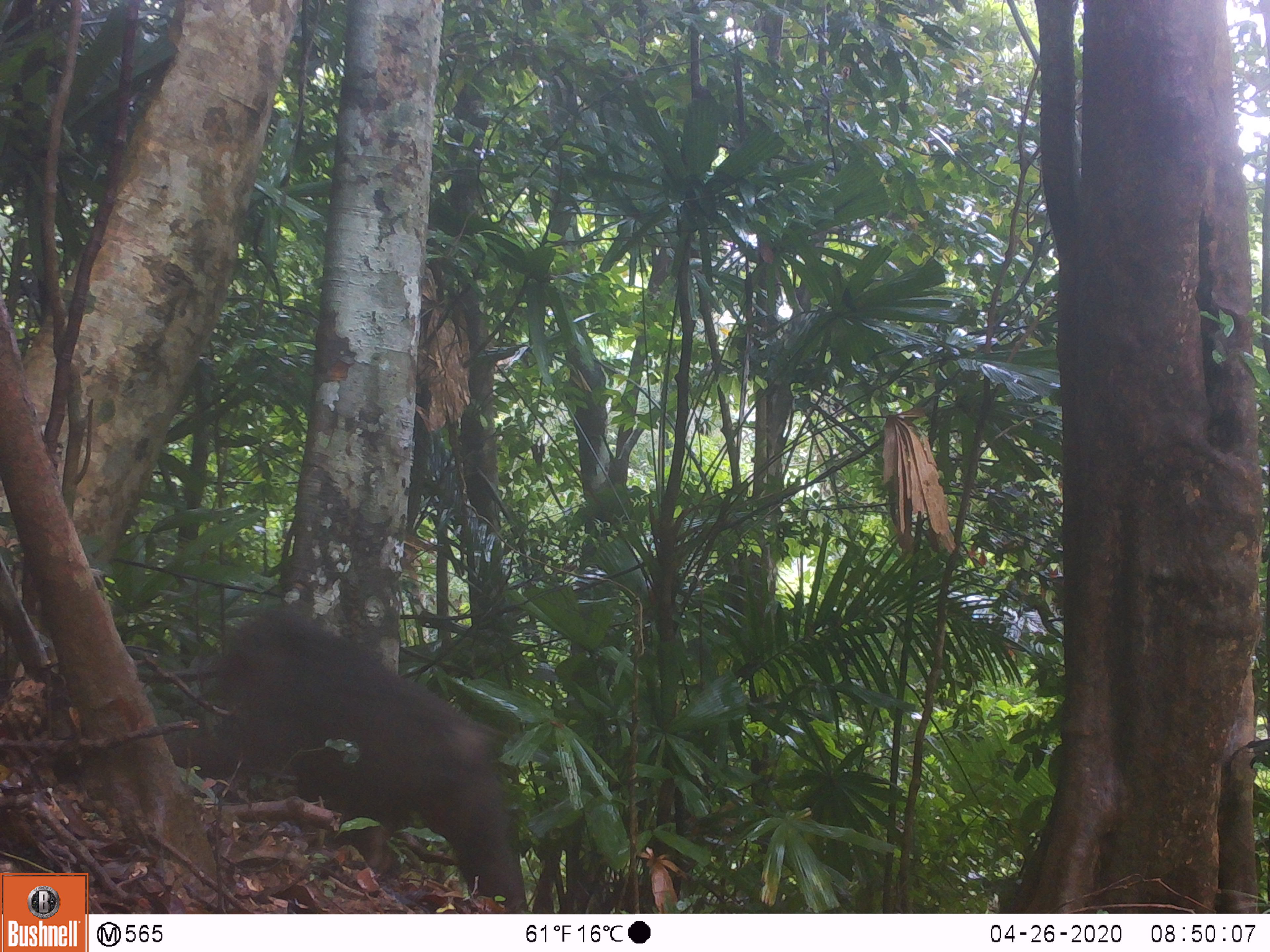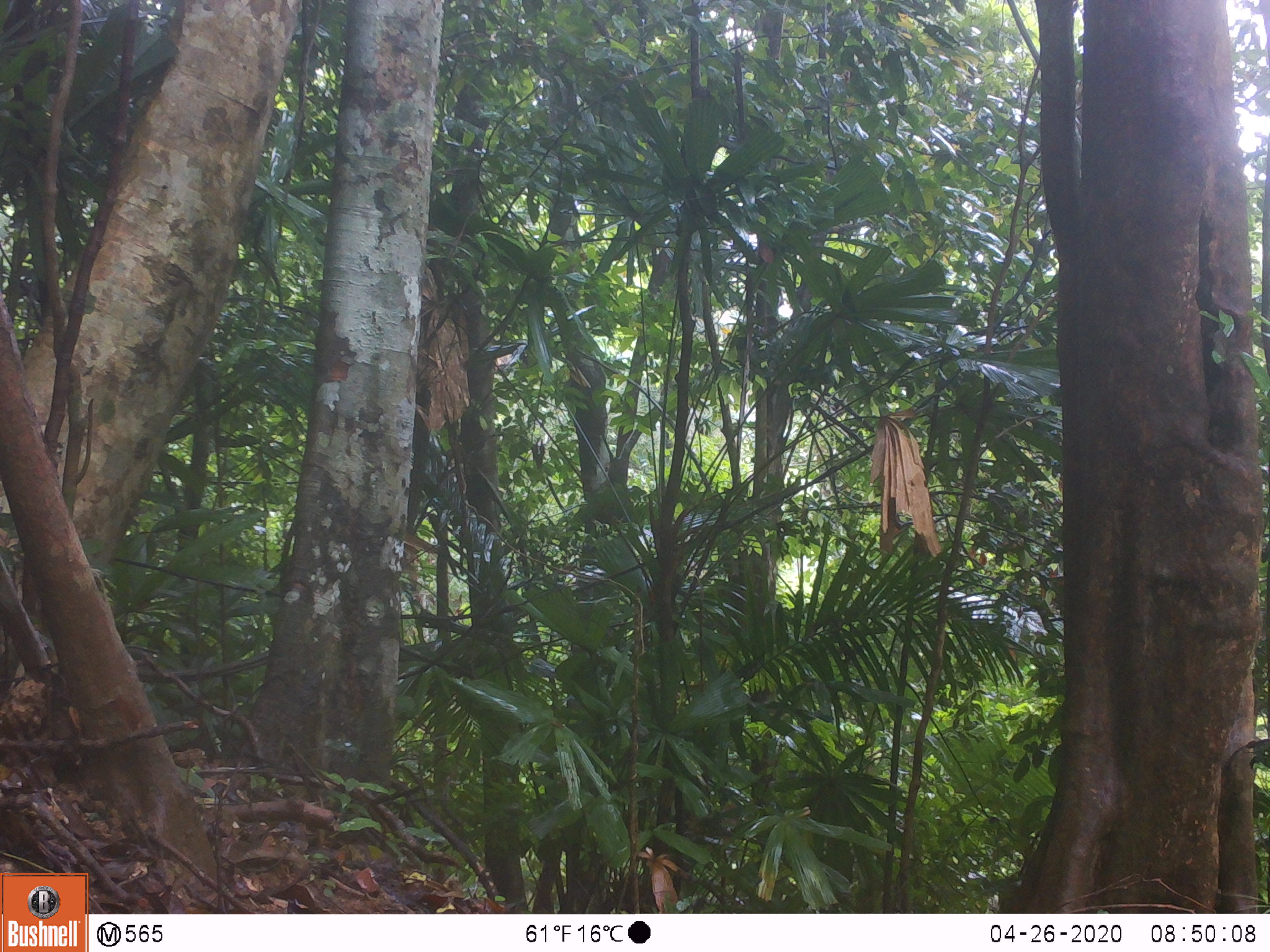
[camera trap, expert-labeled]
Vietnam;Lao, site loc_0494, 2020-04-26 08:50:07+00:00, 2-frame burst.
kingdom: Animalia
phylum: Chordata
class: Mammalia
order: Primates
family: Cercopithecidae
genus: Macaca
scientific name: Macaca arctoides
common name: stump-tailed macaque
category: stump tailed macaque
Stump tailed macaque (stump-tailed macaque) (Macaca arctoides). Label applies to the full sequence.